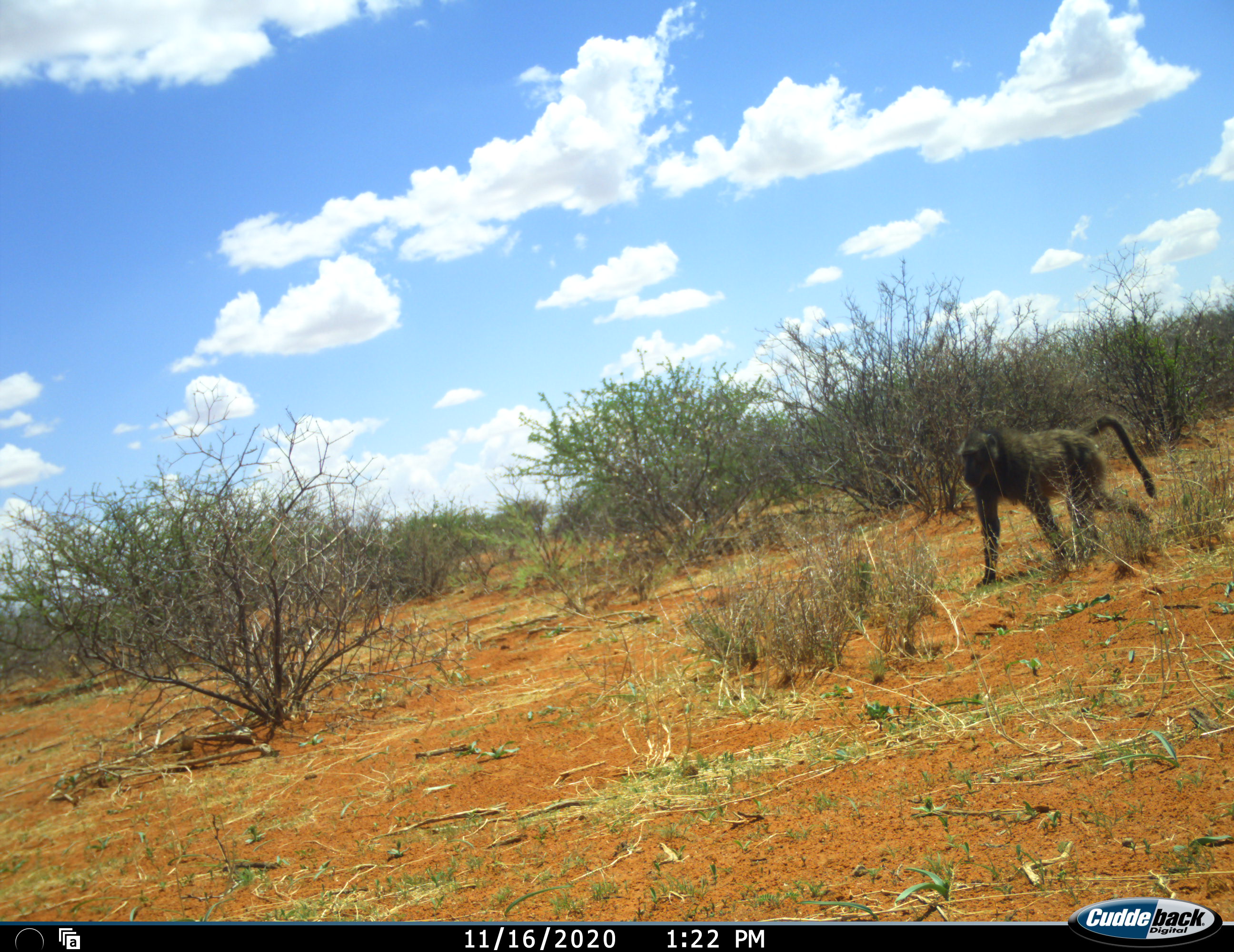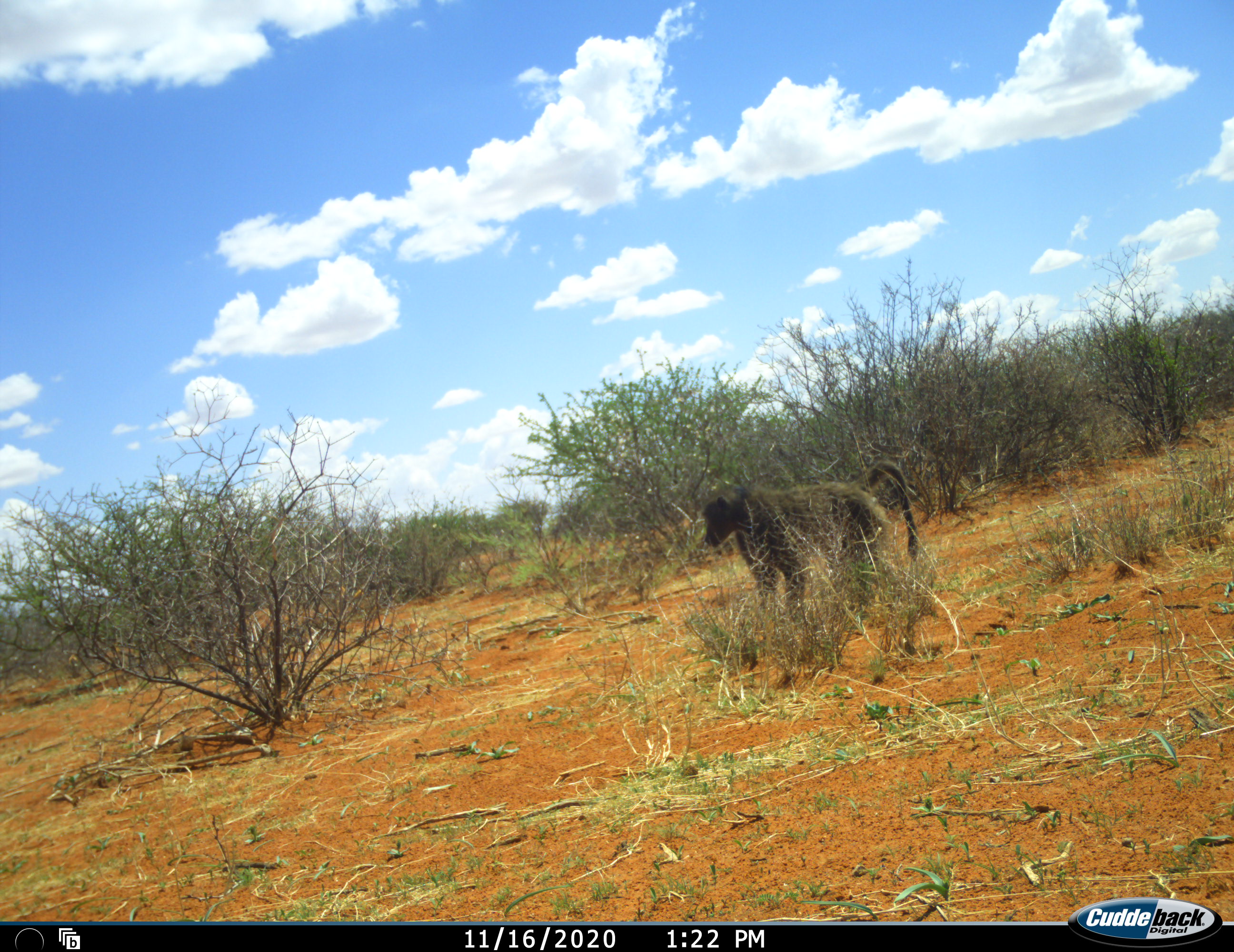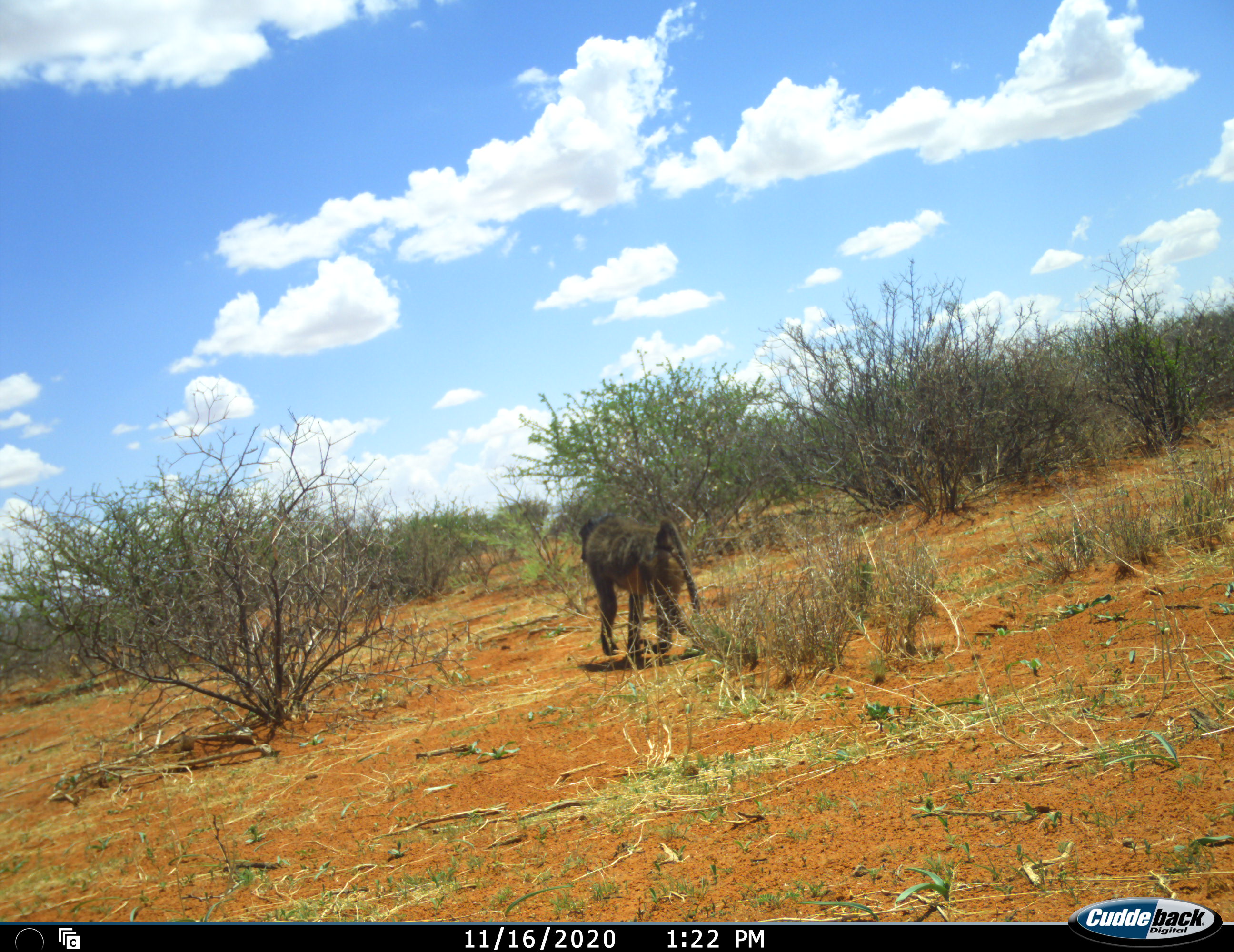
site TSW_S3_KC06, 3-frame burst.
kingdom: Animalia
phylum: Chordata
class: Mammalia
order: Primates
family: Cercopithecidae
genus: Papio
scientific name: Papio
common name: baboon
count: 1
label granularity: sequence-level